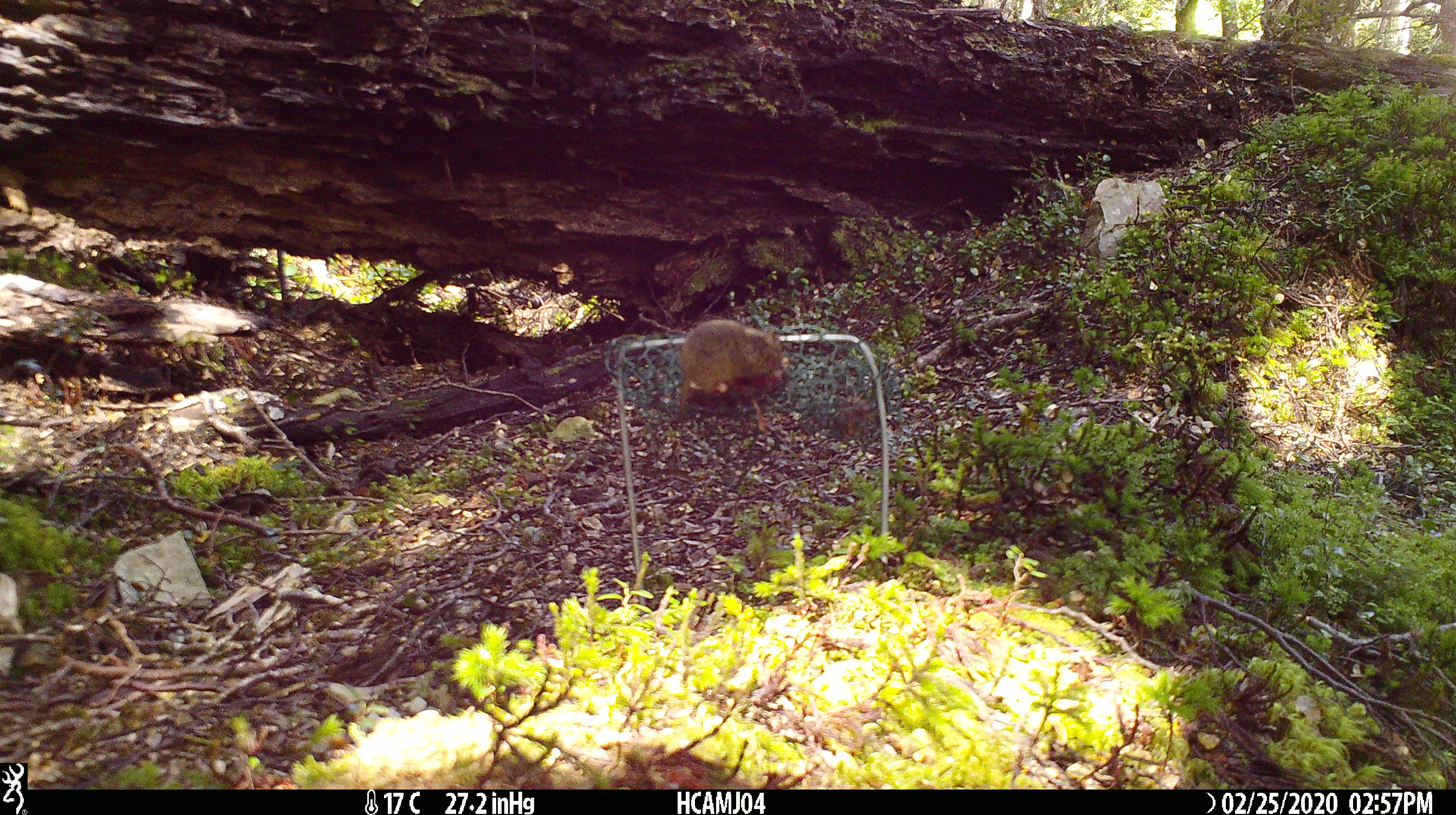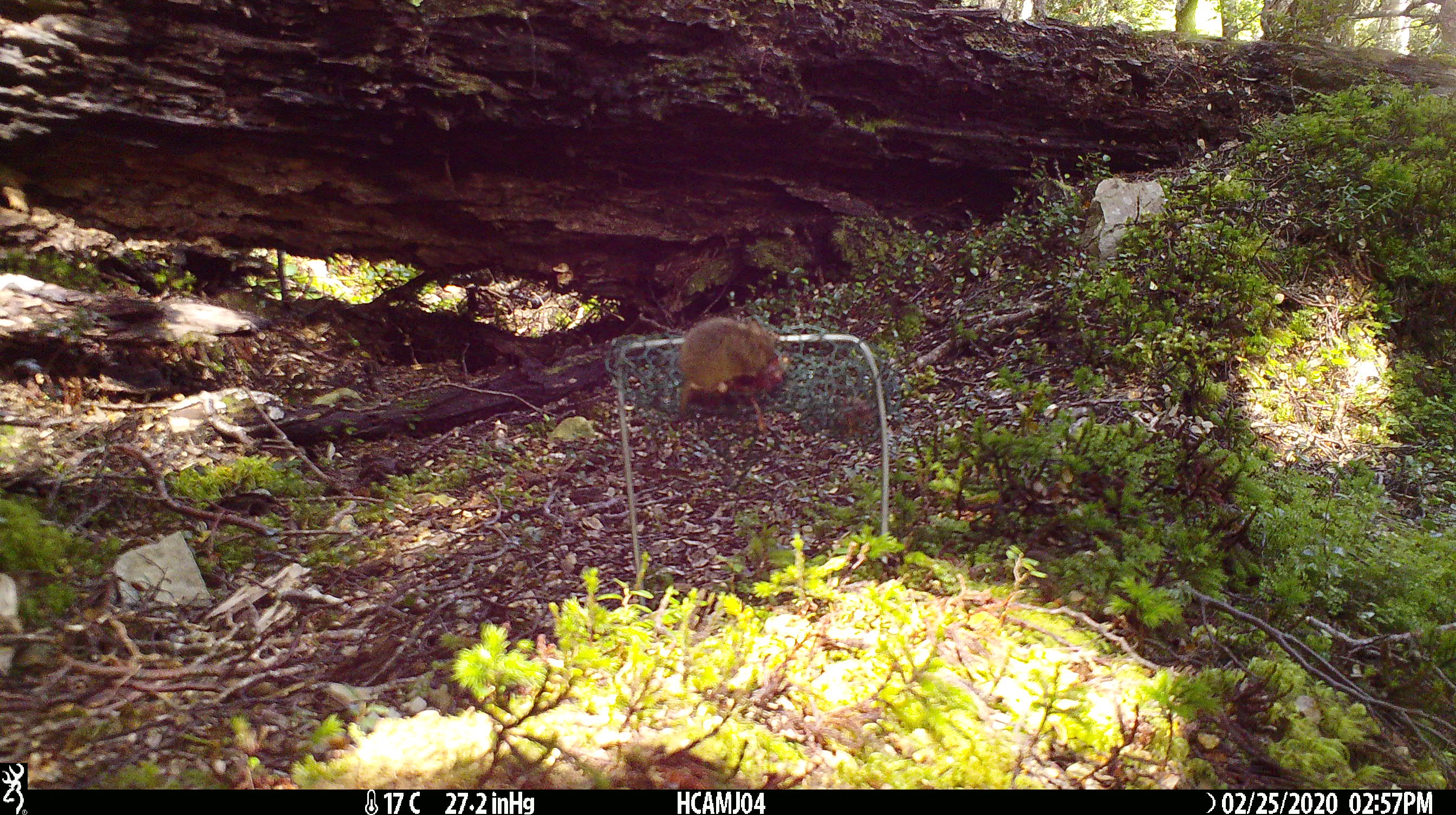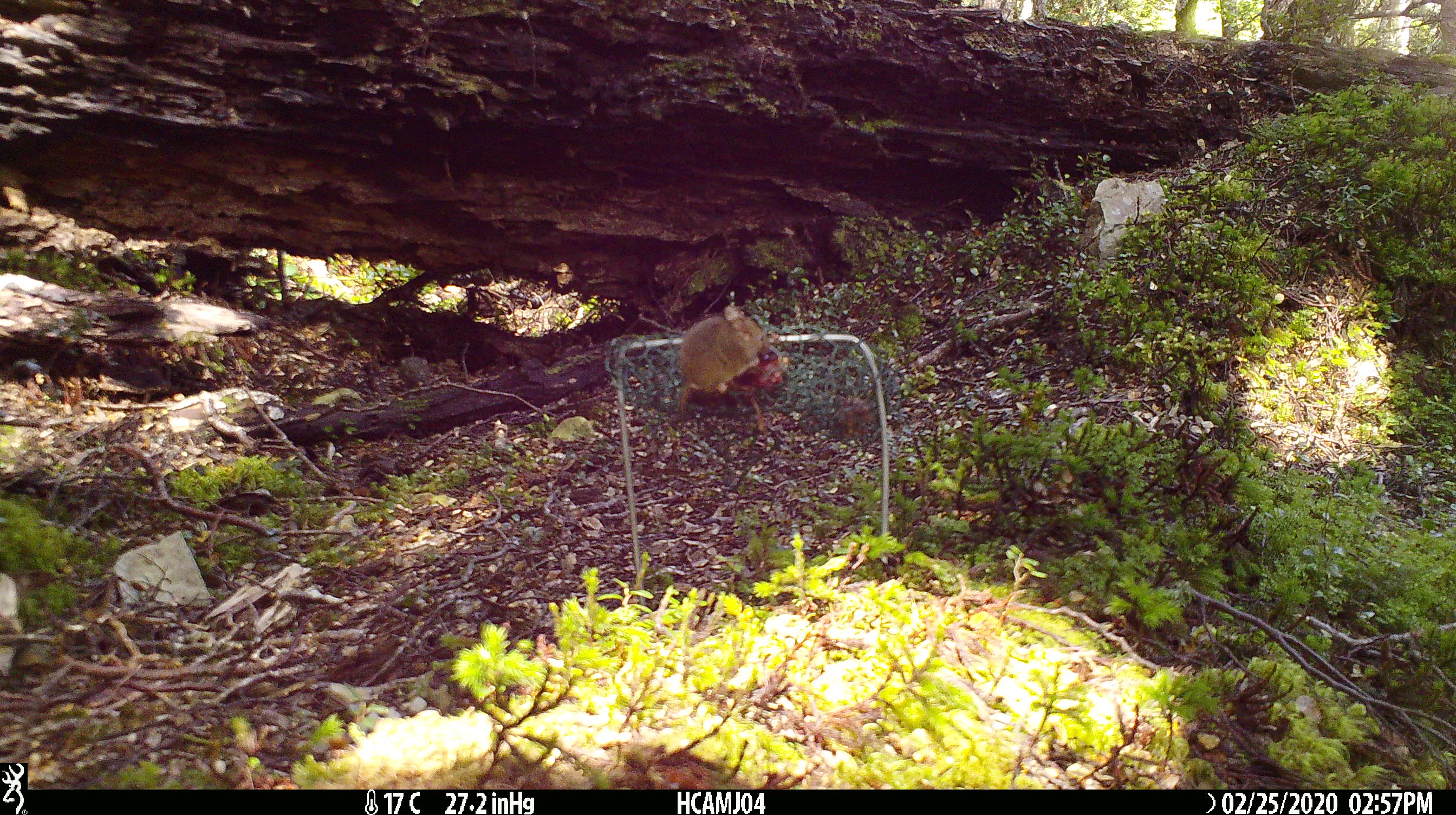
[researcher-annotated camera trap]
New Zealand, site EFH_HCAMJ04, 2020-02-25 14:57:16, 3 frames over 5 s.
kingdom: Animalia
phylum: Chordata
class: Mammalia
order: Rodentia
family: Muridae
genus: Mus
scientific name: Mus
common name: mouse